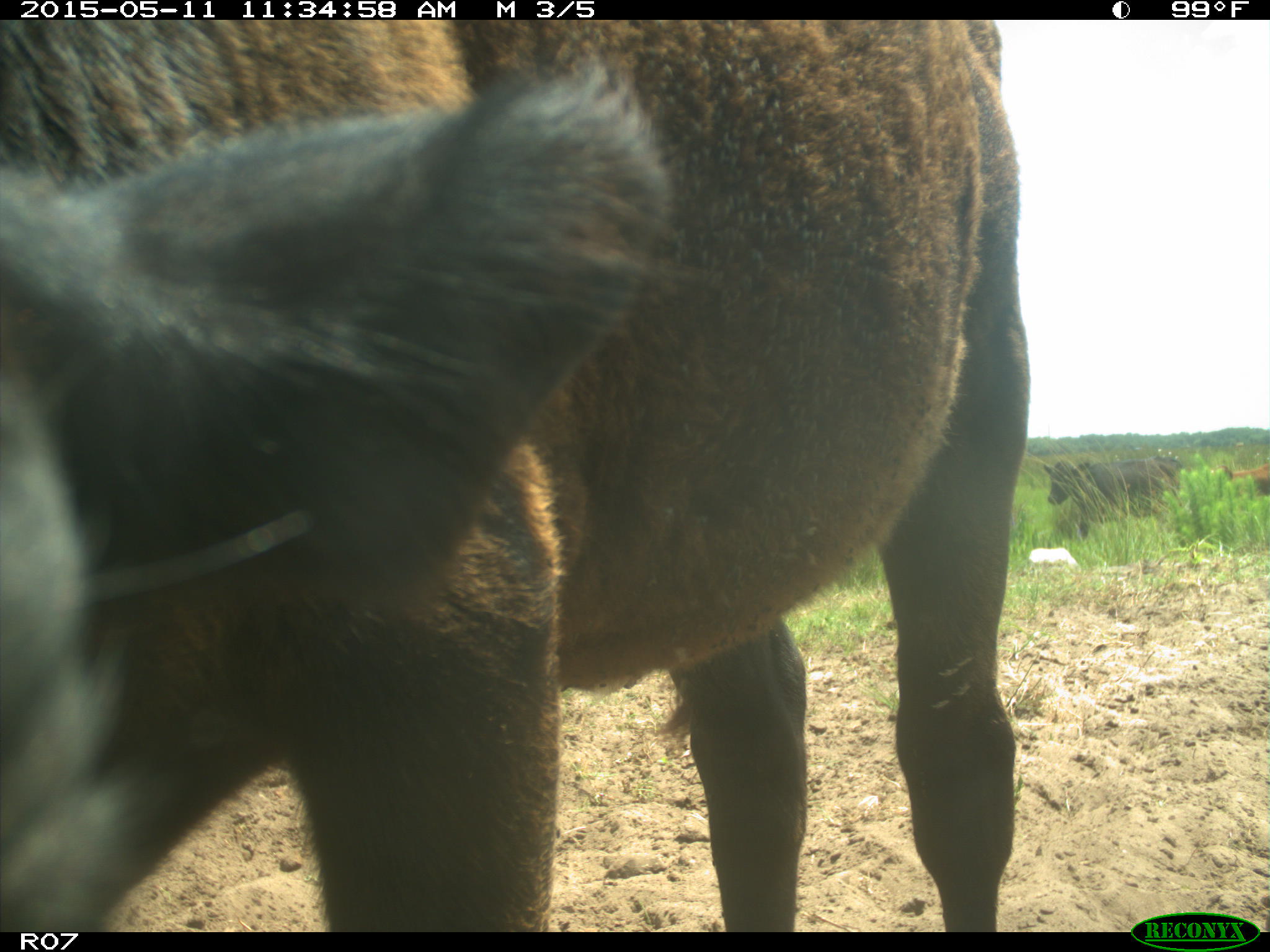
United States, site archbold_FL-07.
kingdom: Animalia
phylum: Chordata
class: Mammalia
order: Artiodactyla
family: Bovidae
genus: Bos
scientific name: Bos taurus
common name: domestic cow